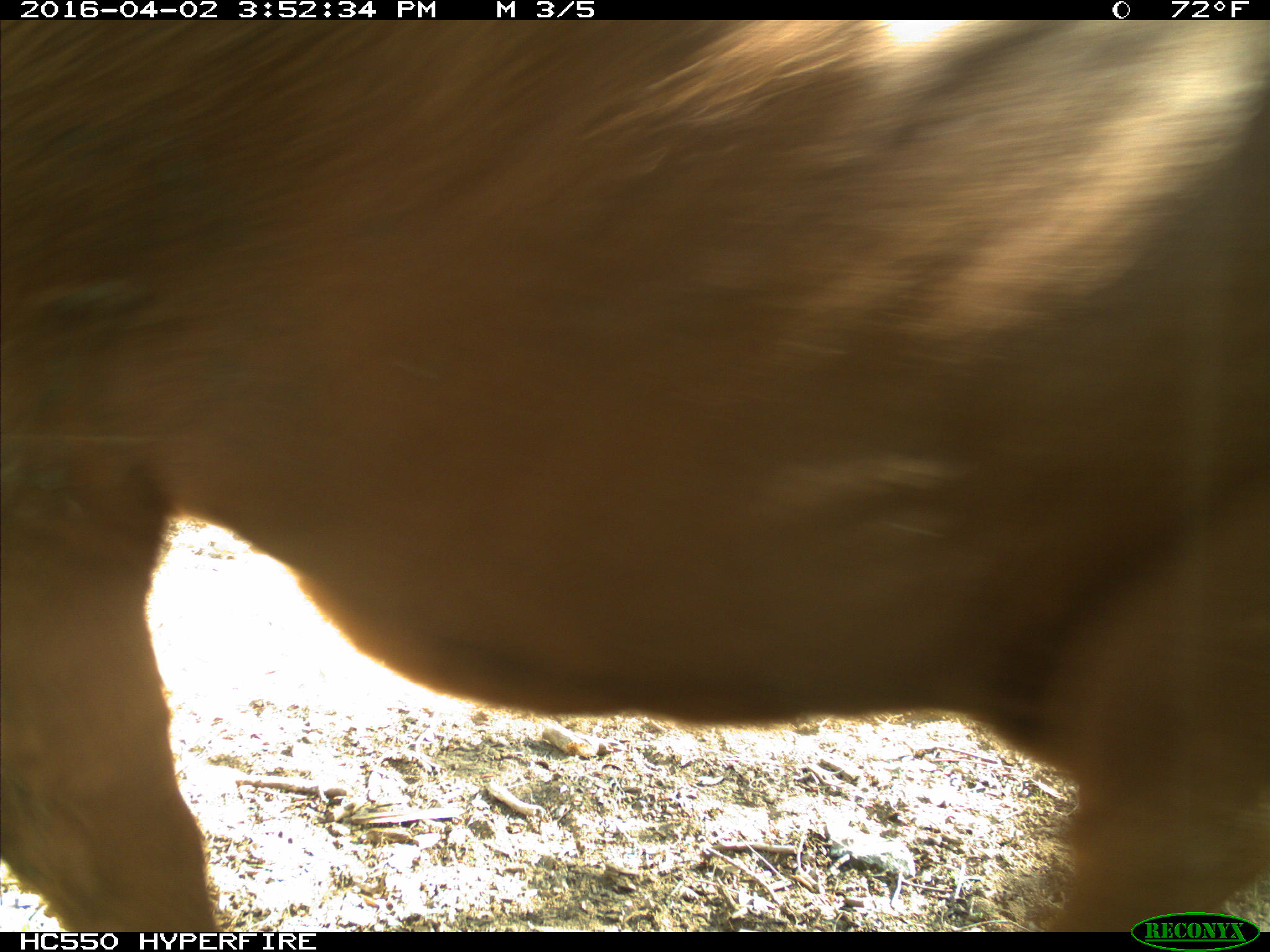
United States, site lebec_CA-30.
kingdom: Animalia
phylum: Chordata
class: Mammalia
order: Artiodactyla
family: Bovidae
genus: Bos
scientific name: Bos taurus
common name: domestic cow